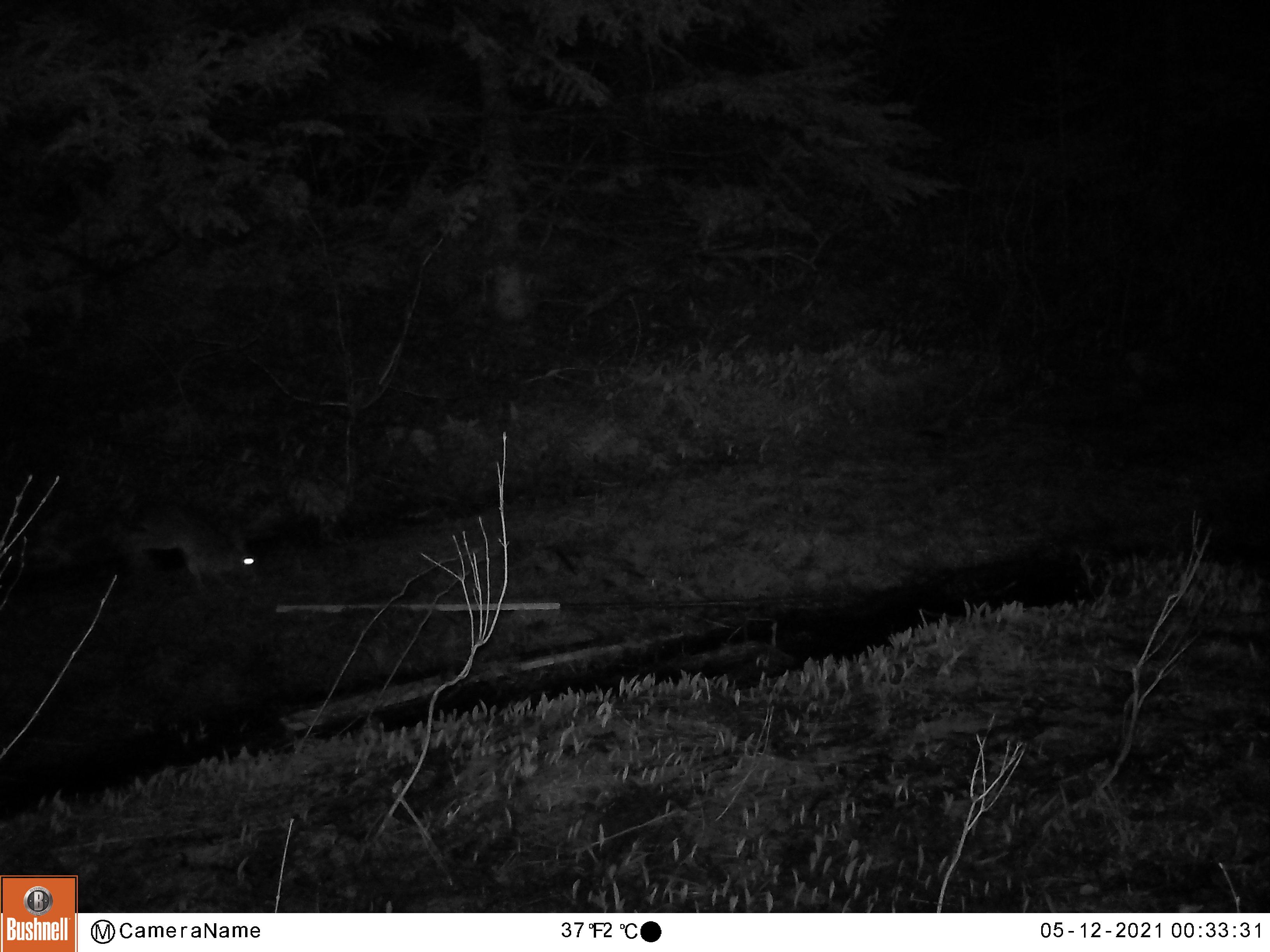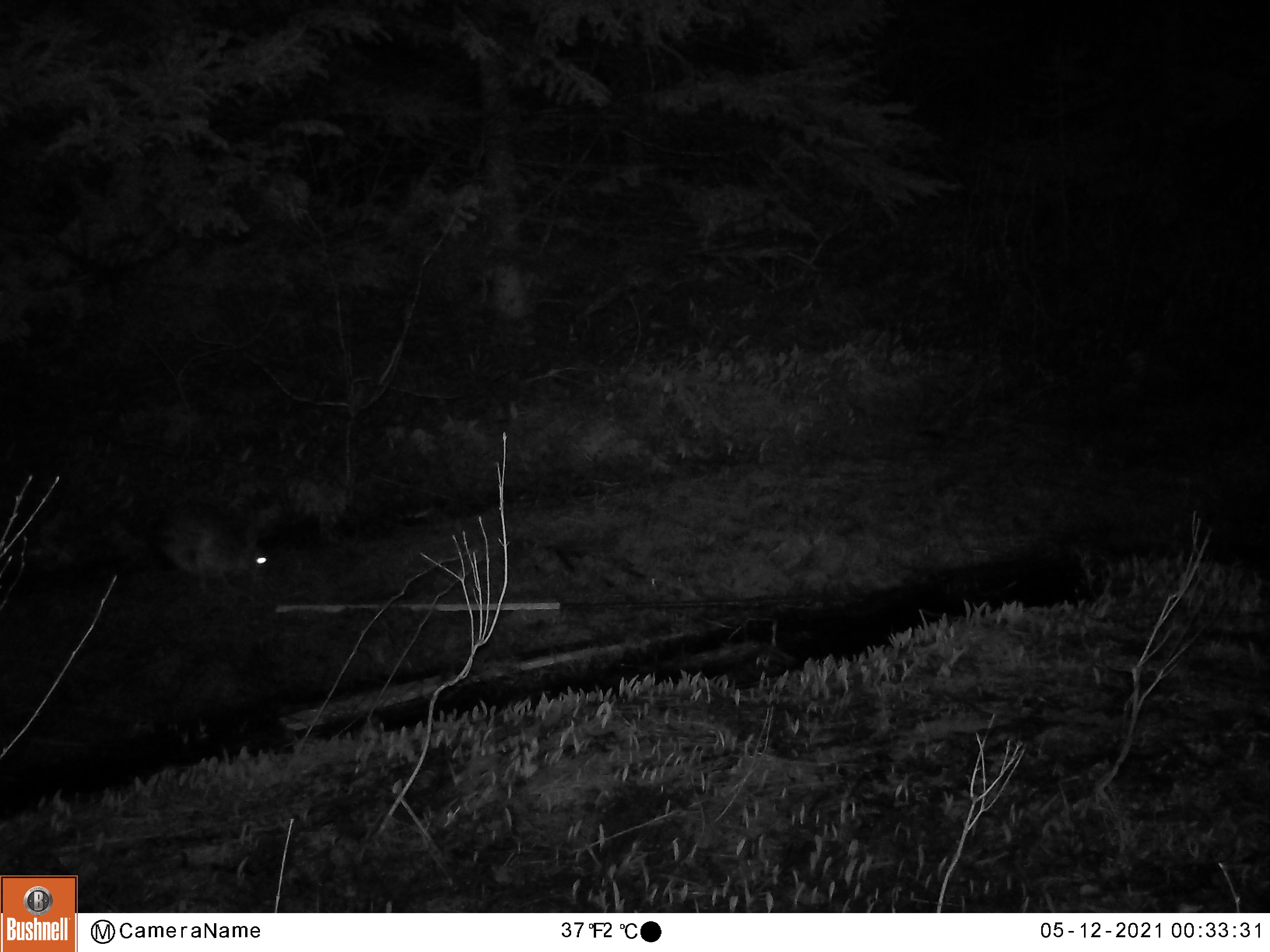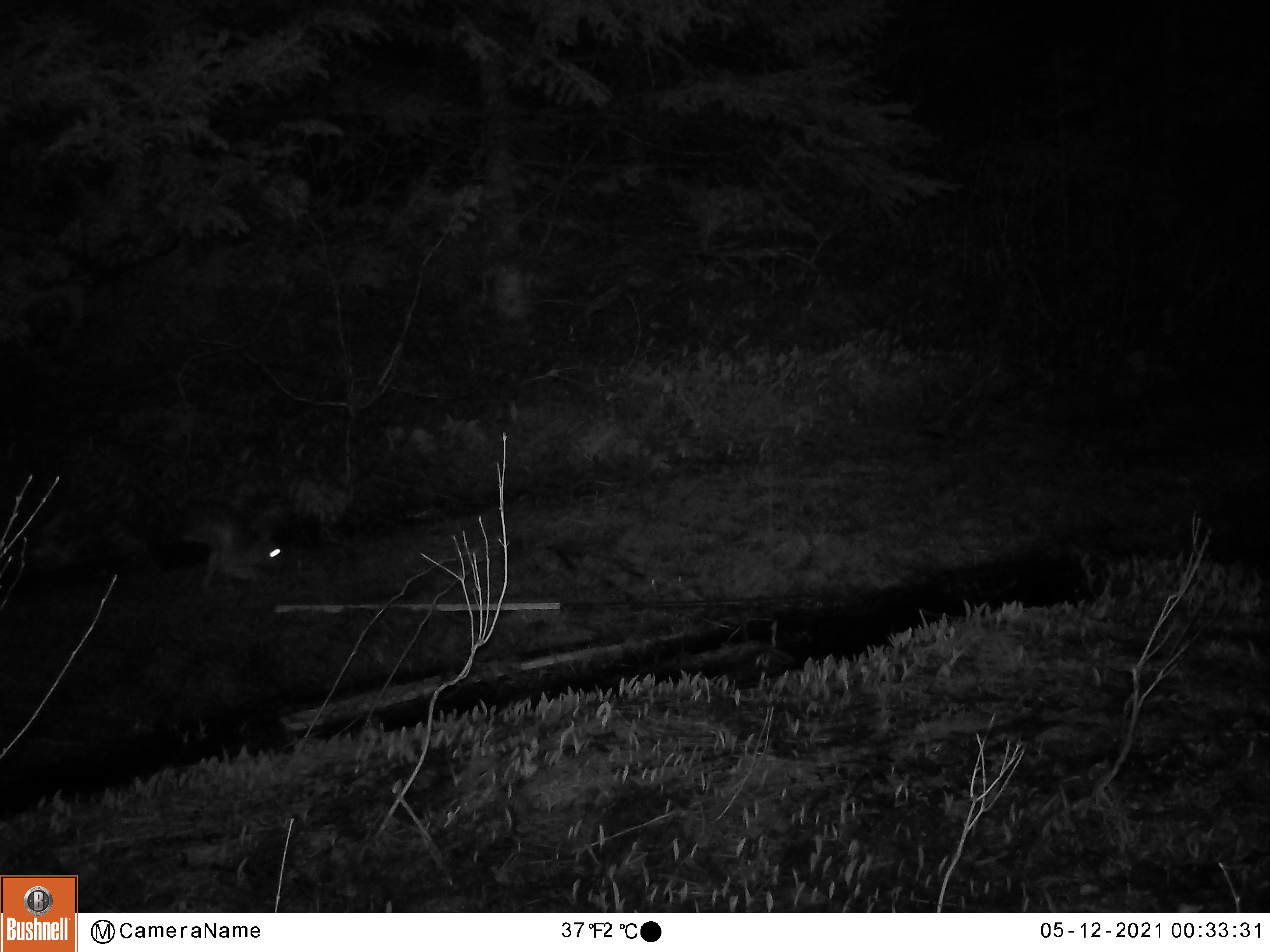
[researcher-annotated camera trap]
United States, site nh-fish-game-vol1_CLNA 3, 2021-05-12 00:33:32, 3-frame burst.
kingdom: Animalia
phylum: Chordata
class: Mammalia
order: Lagomorpha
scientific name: Lagomorpha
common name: rabbit or hare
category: rabbit or hare sp.